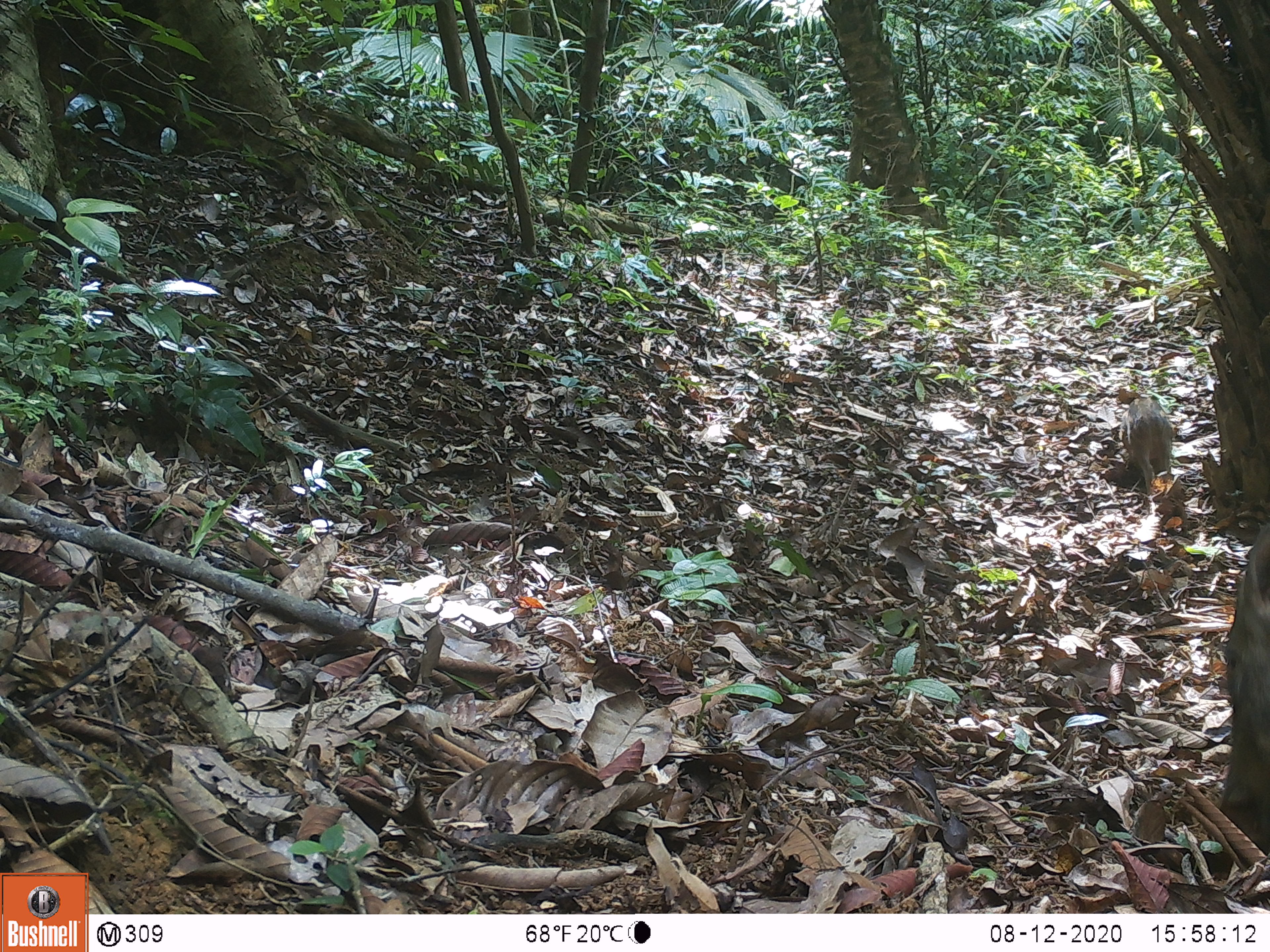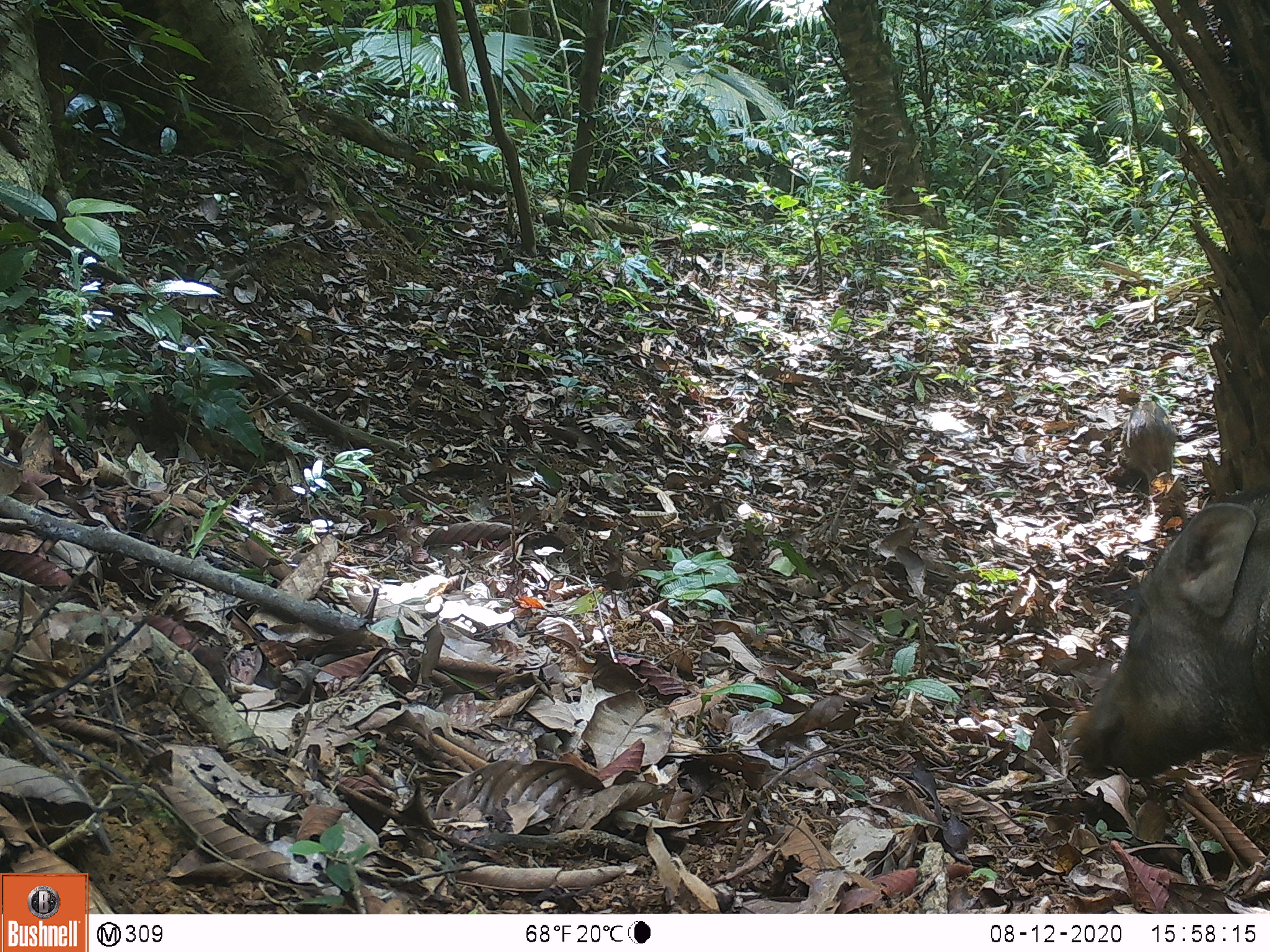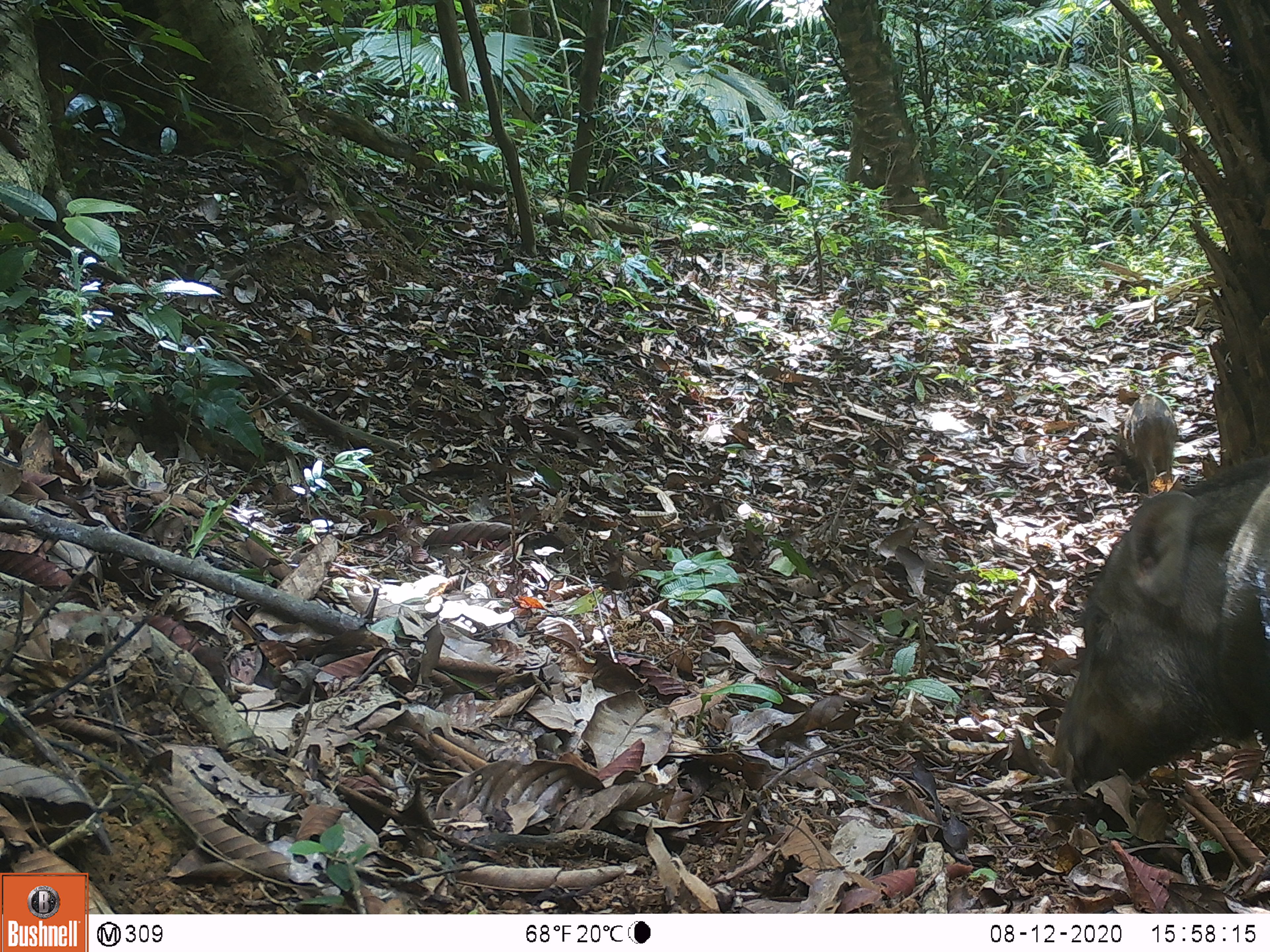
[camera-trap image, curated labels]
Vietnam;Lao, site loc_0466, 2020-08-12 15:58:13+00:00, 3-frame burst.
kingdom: Animalia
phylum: Chordata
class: Mammalia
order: Artiodactyla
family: Suidae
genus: Sus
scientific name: Sus scrofa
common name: eurasian wild pig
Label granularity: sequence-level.